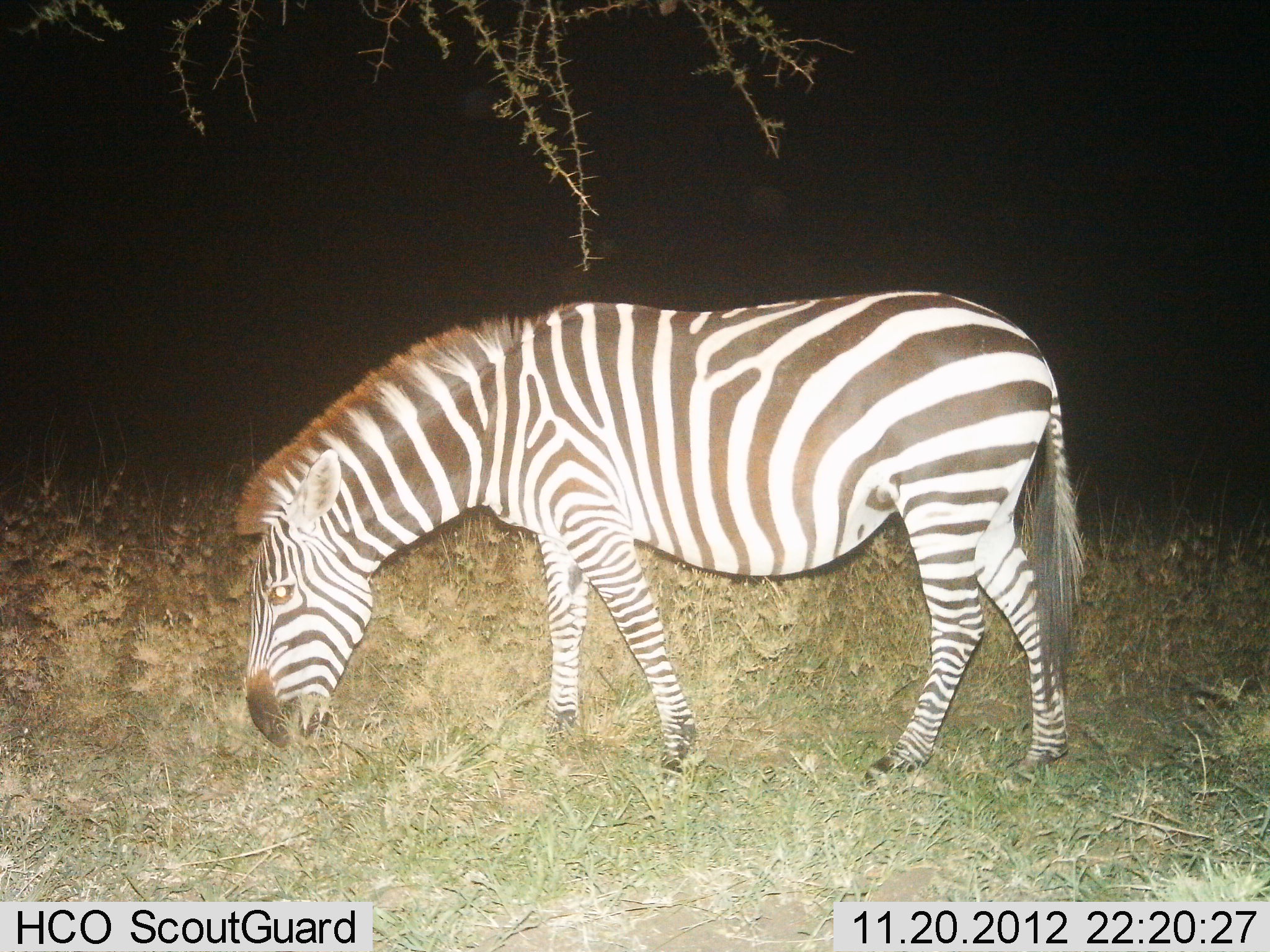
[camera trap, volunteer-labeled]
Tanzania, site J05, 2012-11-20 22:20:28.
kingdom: Animalia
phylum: Chordata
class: Mammalia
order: Perissodactyla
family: Equidae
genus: Equus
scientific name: Equus quagga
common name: plains zebra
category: zebra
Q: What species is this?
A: Zebra (plains zebra) (Equus quagga).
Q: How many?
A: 1.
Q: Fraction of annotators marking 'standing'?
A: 40%.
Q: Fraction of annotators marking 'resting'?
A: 0%.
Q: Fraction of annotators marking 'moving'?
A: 0%.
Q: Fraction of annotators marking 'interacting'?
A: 0%.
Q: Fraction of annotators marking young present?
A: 0%.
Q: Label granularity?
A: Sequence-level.